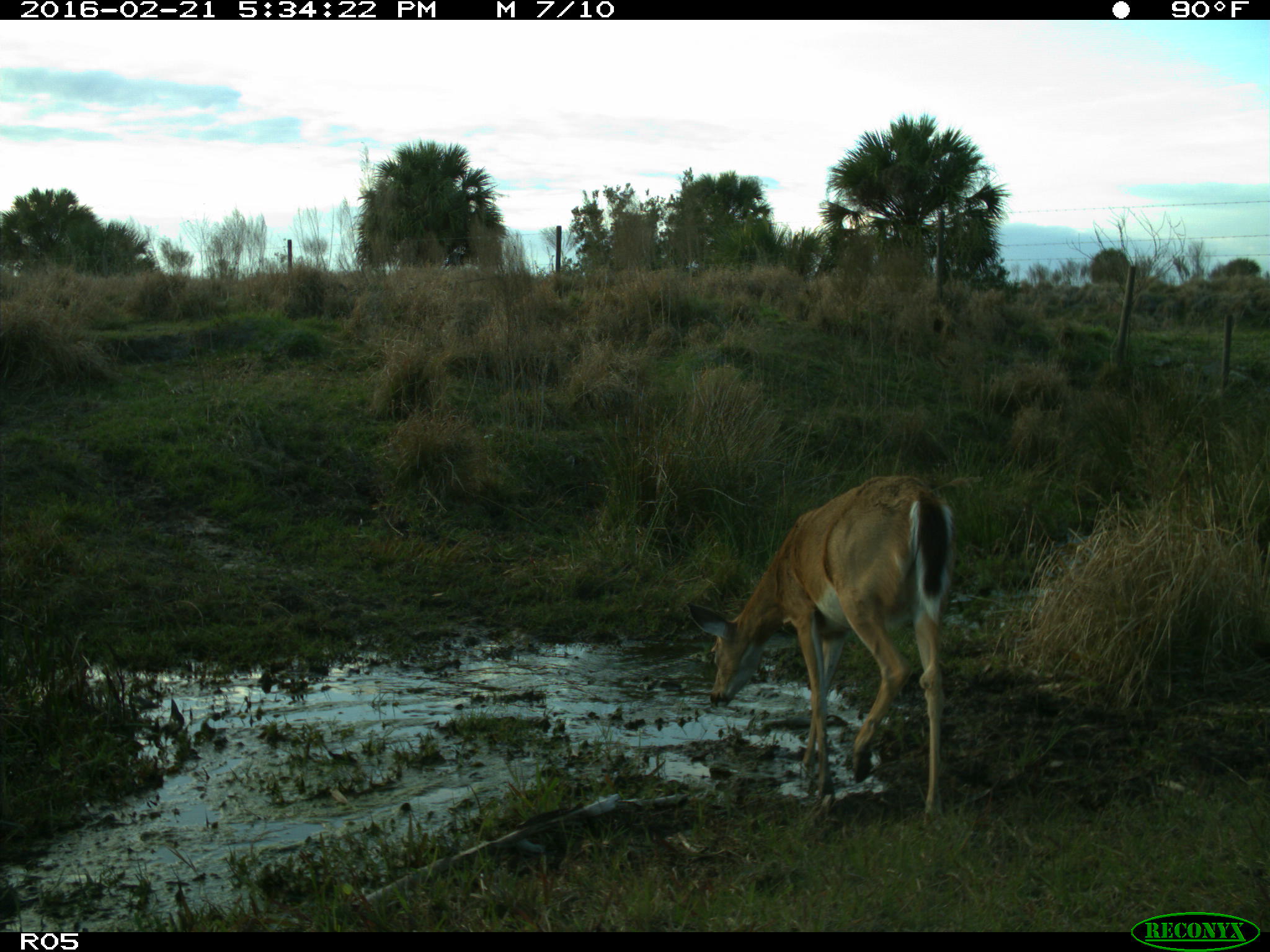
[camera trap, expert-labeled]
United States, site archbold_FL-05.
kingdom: Animalia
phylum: Chordata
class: Mammalia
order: Artiodactyla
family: Cervidae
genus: Odocoileus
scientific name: Odocoileus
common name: deer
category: unidentified deer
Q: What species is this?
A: Unidentified deer (deer) (Odocoileus).